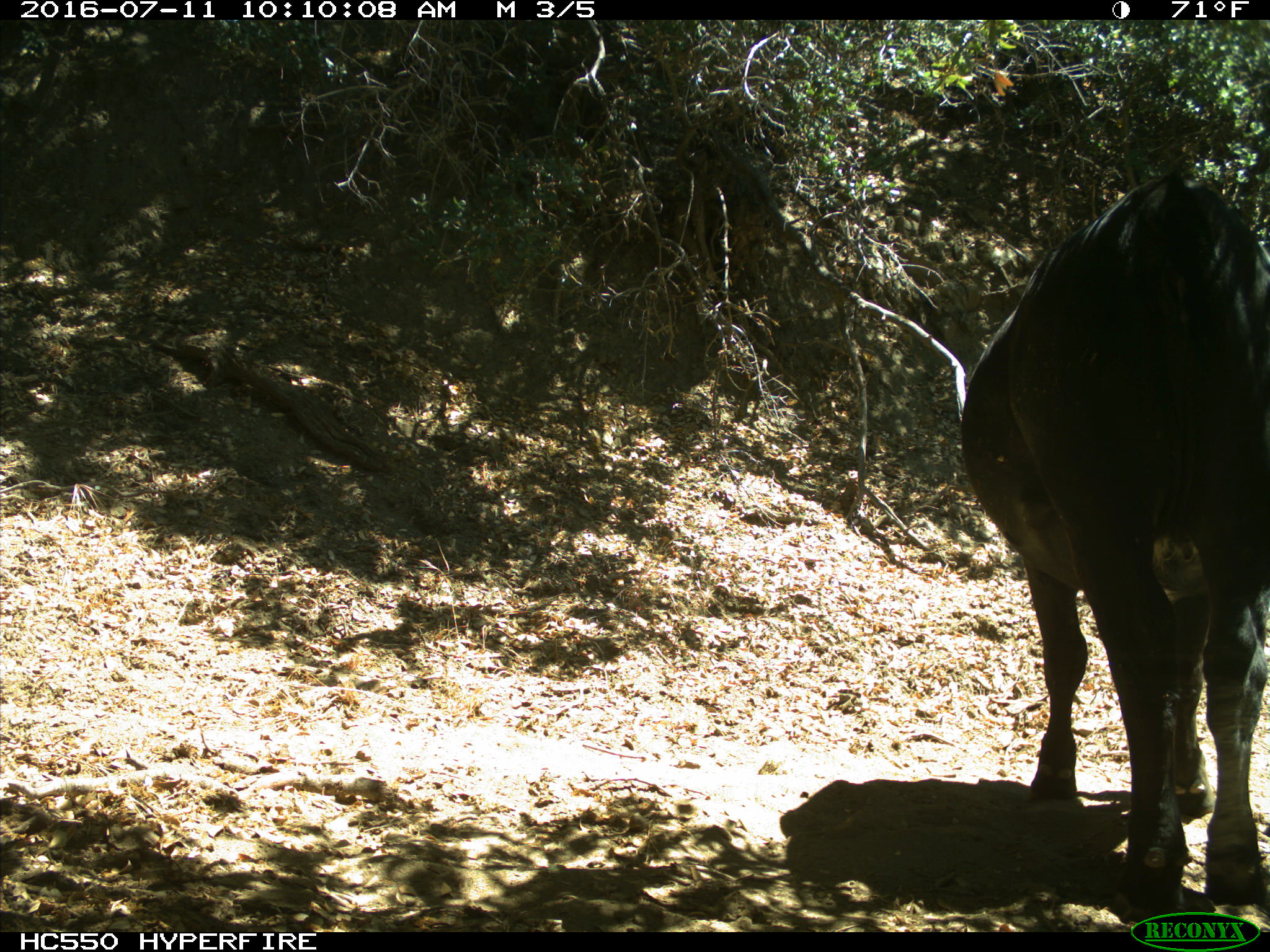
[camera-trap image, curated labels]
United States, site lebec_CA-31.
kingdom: Animalia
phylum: Chordata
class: Mammalia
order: Artiodactyla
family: Bovidae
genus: Bos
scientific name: Bos taurus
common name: domestic cow